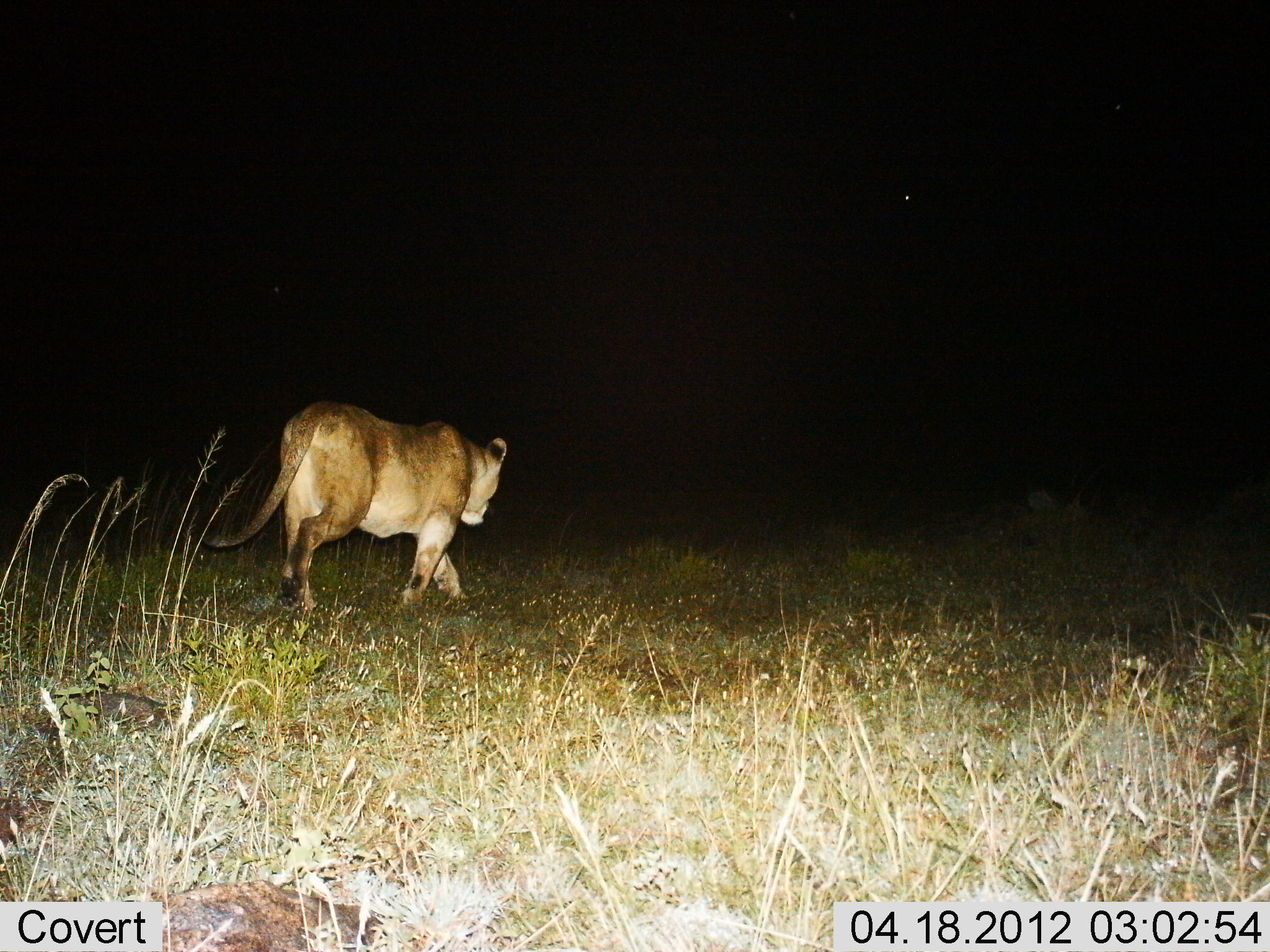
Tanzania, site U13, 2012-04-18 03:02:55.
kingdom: Animalia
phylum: Chordata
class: Mammalia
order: Carnivora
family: Felidae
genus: Panthera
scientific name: Panthera leo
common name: lion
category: lionfemale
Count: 1.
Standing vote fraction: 12%.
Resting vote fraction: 0%.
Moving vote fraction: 94%.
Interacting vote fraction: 0%.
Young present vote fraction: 0%.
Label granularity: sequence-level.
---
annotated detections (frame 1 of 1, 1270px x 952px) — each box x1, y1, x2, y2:
animal: 188, 399, 510, 621